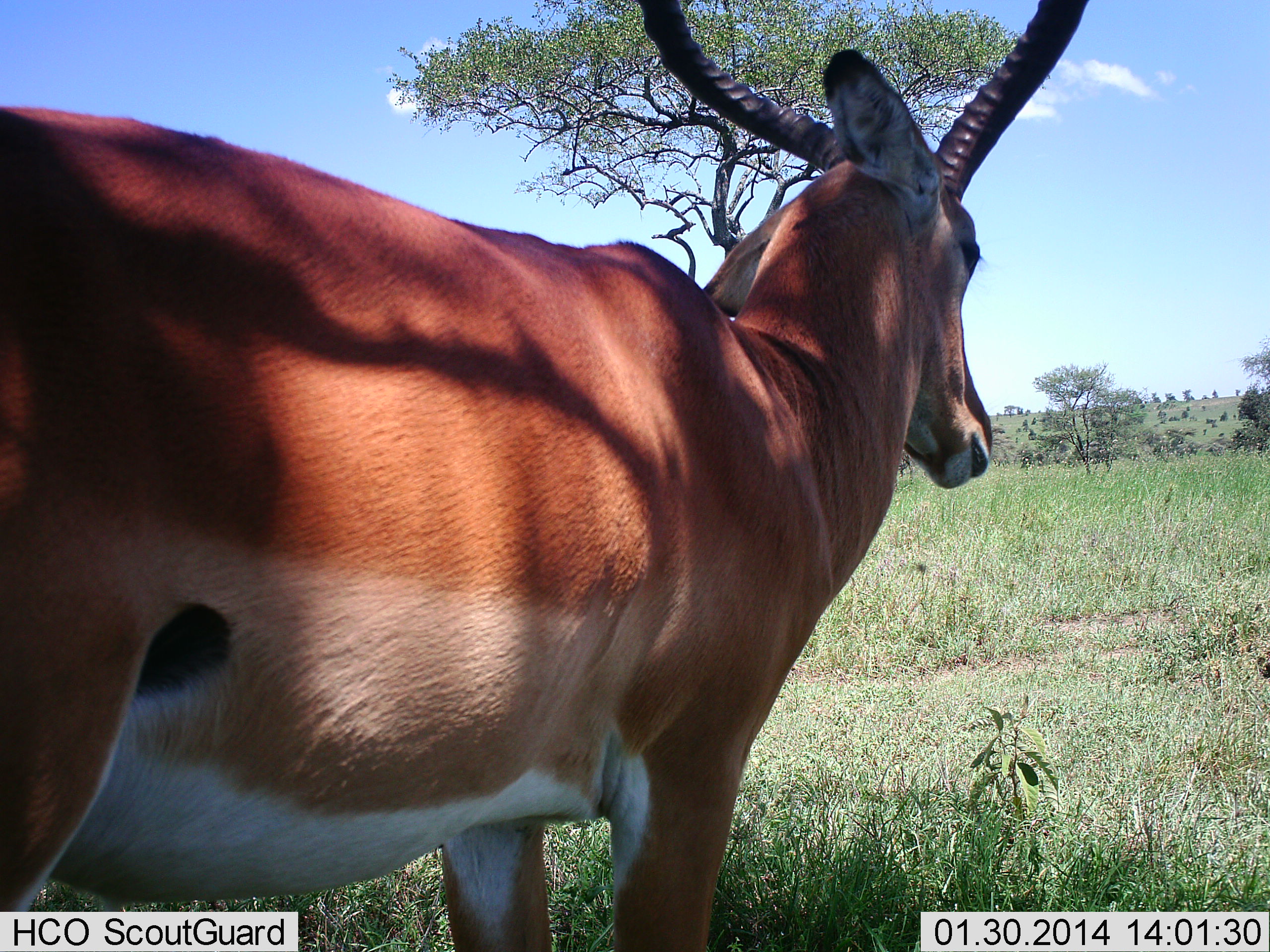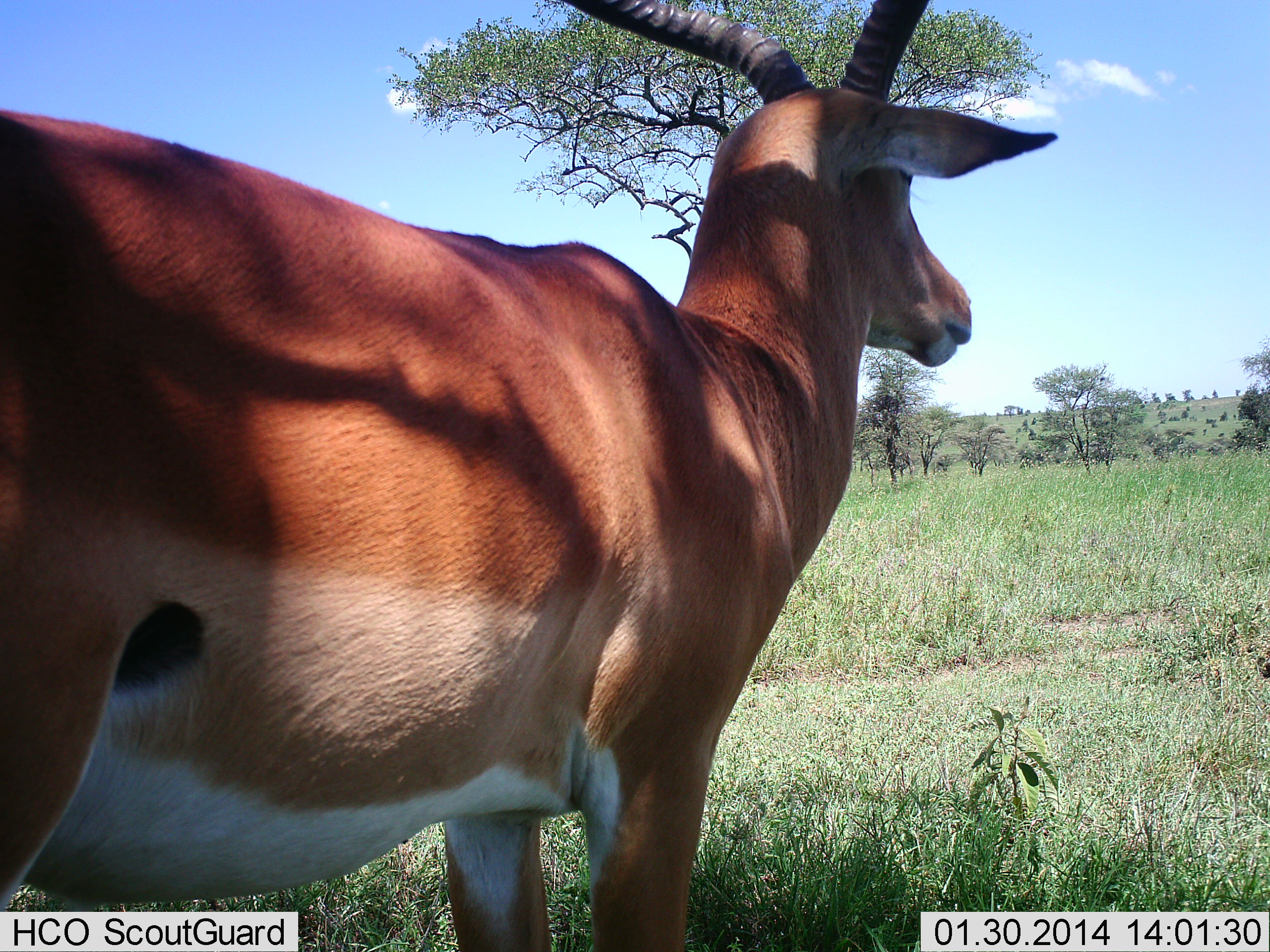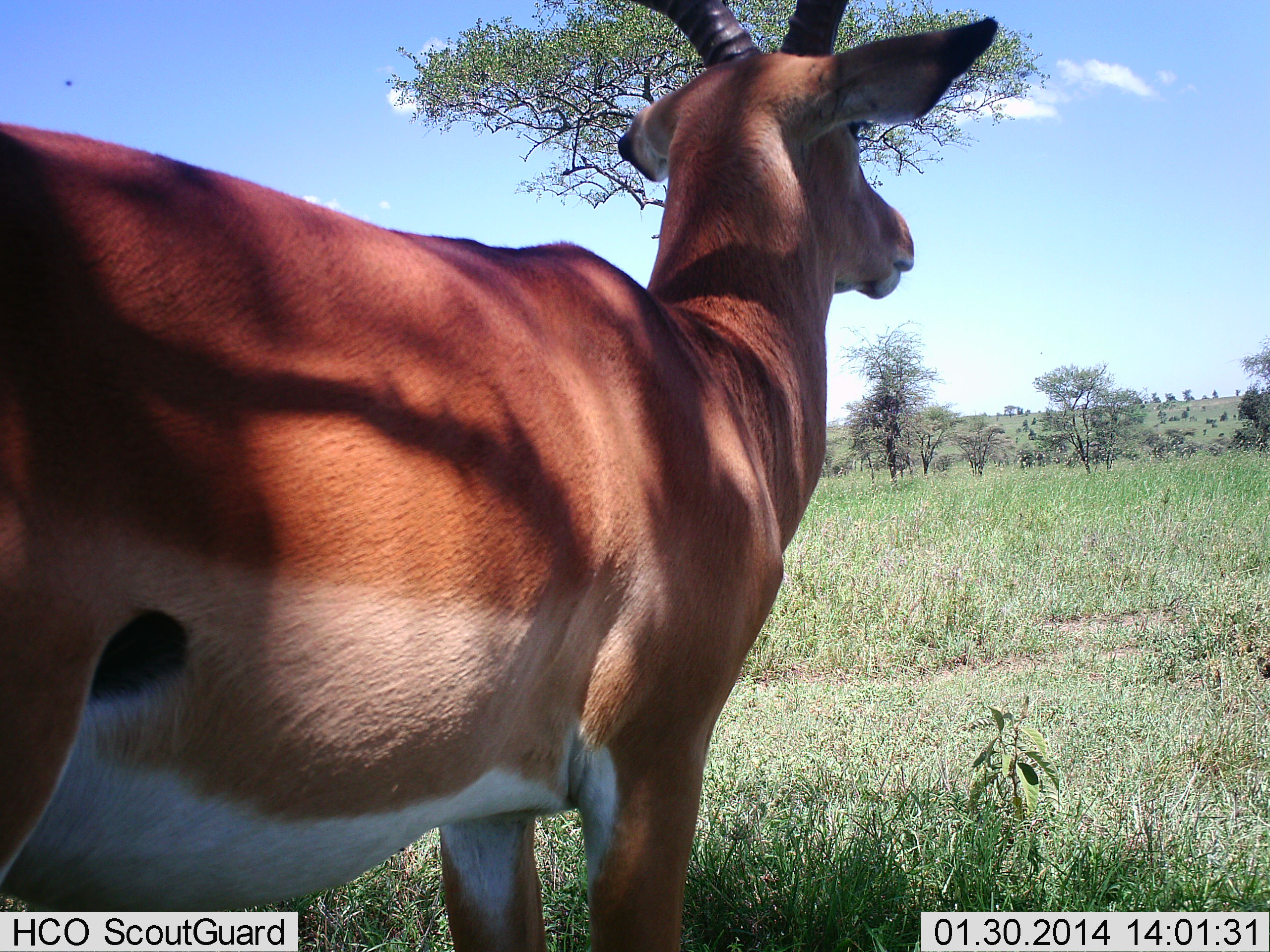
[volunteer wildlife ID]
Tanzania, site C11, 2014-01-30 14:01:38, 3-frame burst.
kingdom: Animalia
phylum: Chordata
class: Mammalia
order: Artiodactyla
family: Bovidae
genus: Aepyceros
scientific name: Aepyceros melampus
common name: impala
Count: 1.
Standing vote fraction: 88%.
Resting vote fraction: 0%.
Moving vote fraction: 12%.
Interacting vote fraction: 0%.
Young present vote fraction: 0%.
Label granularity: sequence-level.